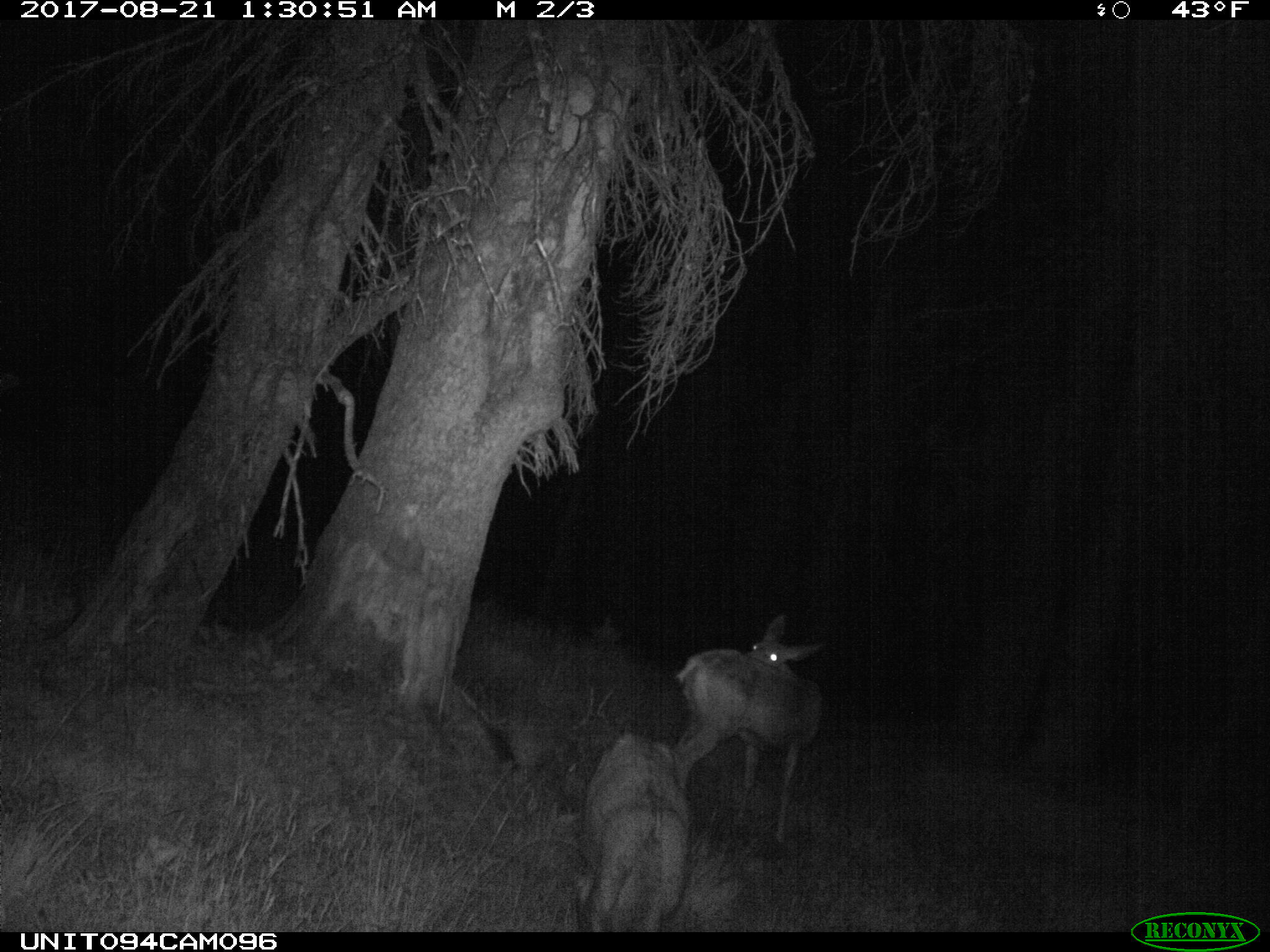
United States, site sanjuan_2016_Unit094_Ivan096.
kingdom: Animalia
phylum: Chordata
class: Mammalia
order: Artiodactyla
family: Cervidae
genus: Odocoileus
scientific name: Odocoileus hemionus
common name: mule deer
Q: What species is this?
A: Odocoileus hemionus (mule deer).